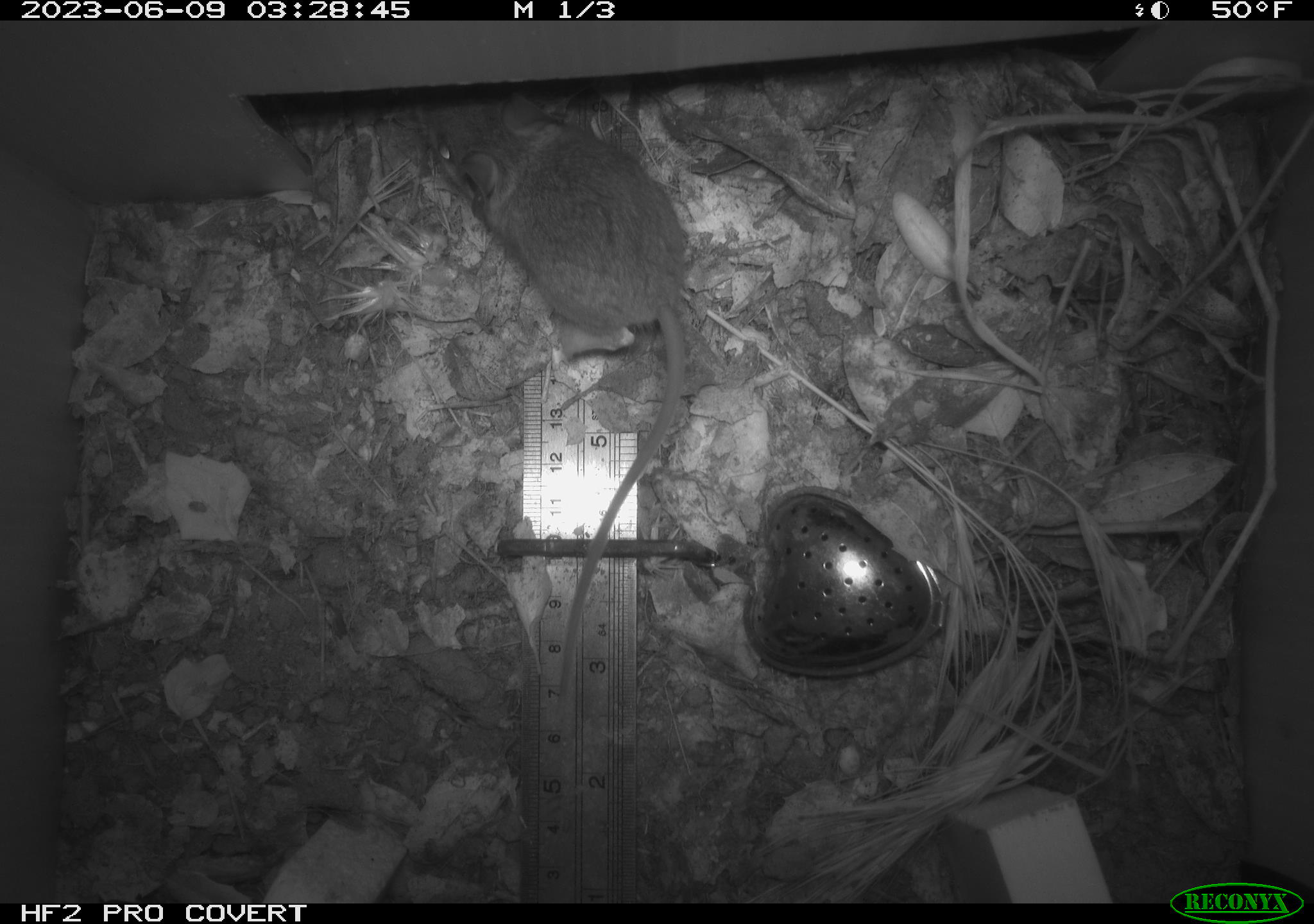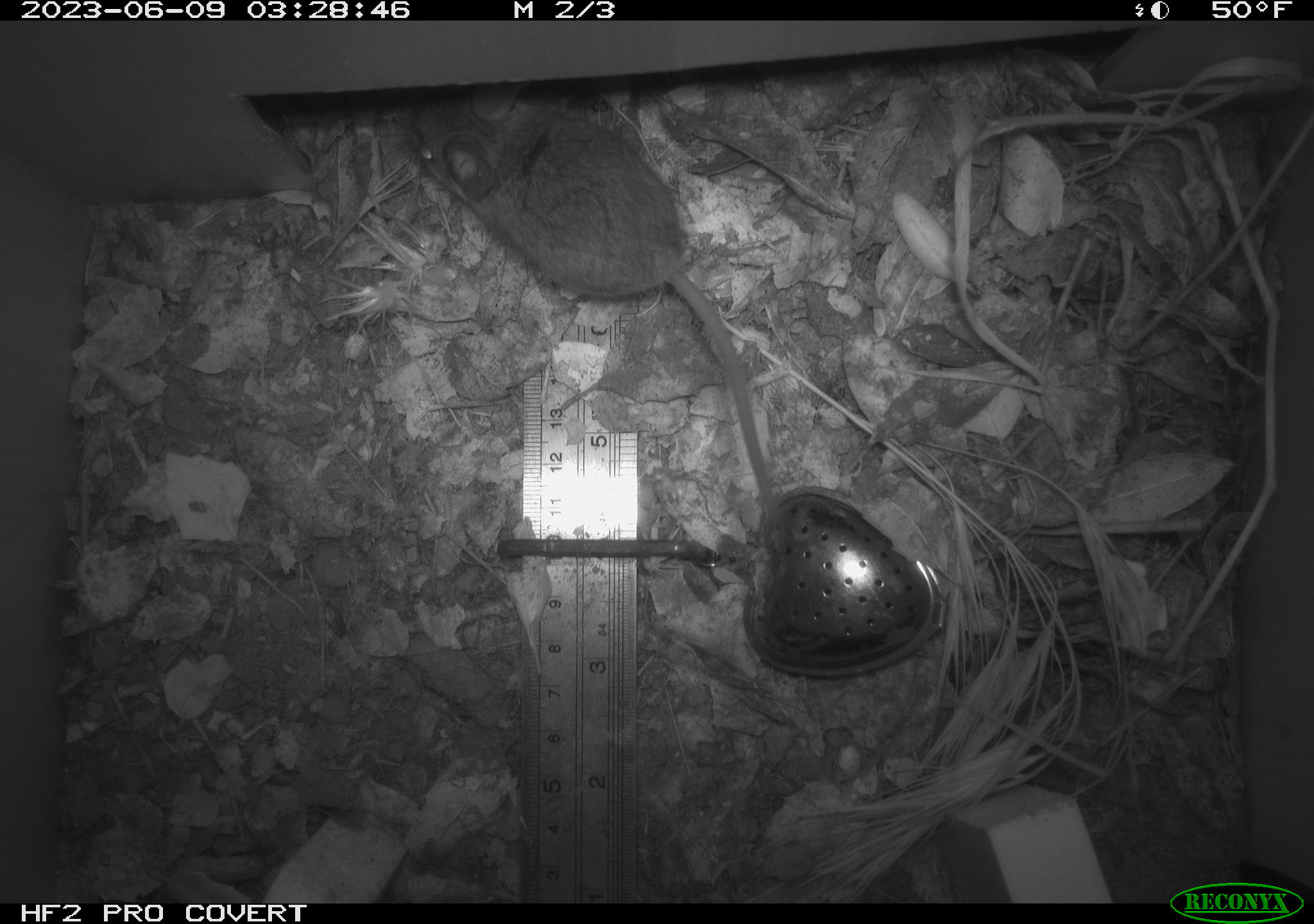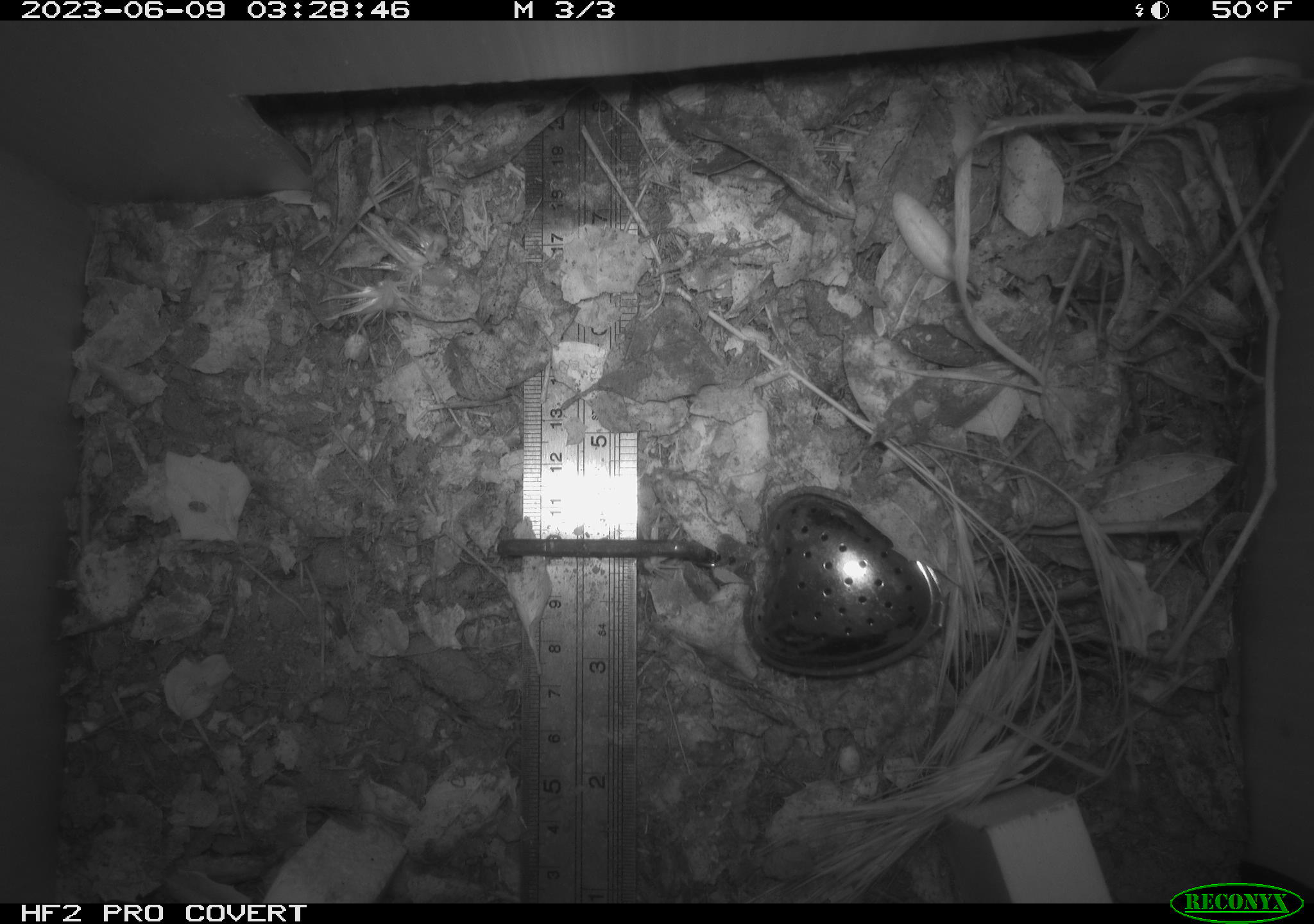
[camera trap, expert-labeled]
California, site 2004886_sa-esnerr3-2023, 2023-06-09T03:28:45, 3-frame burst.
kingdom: Animalia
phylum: Chordata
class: Mammalia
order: Rodentia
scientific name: Rodentia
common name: mouse species